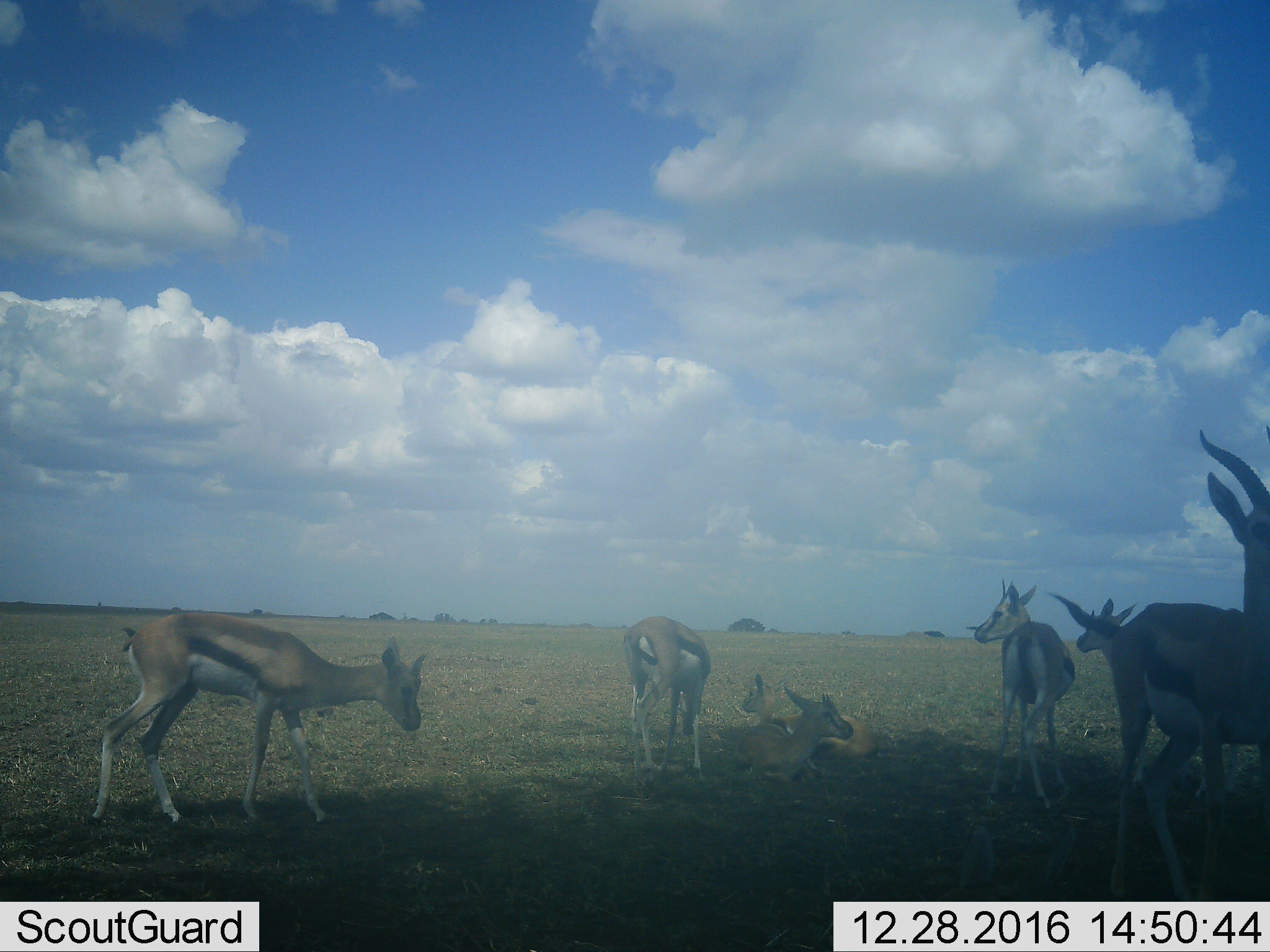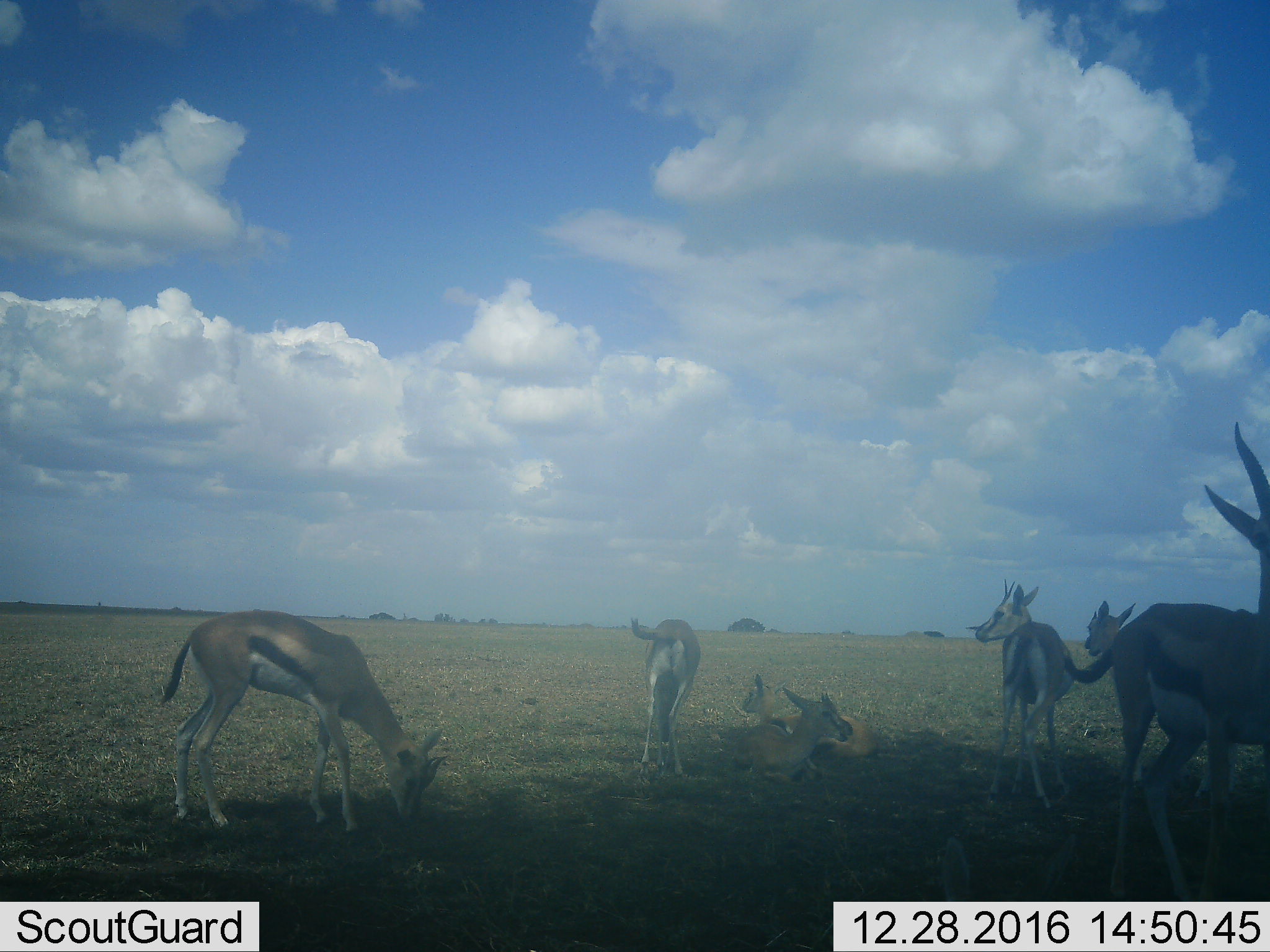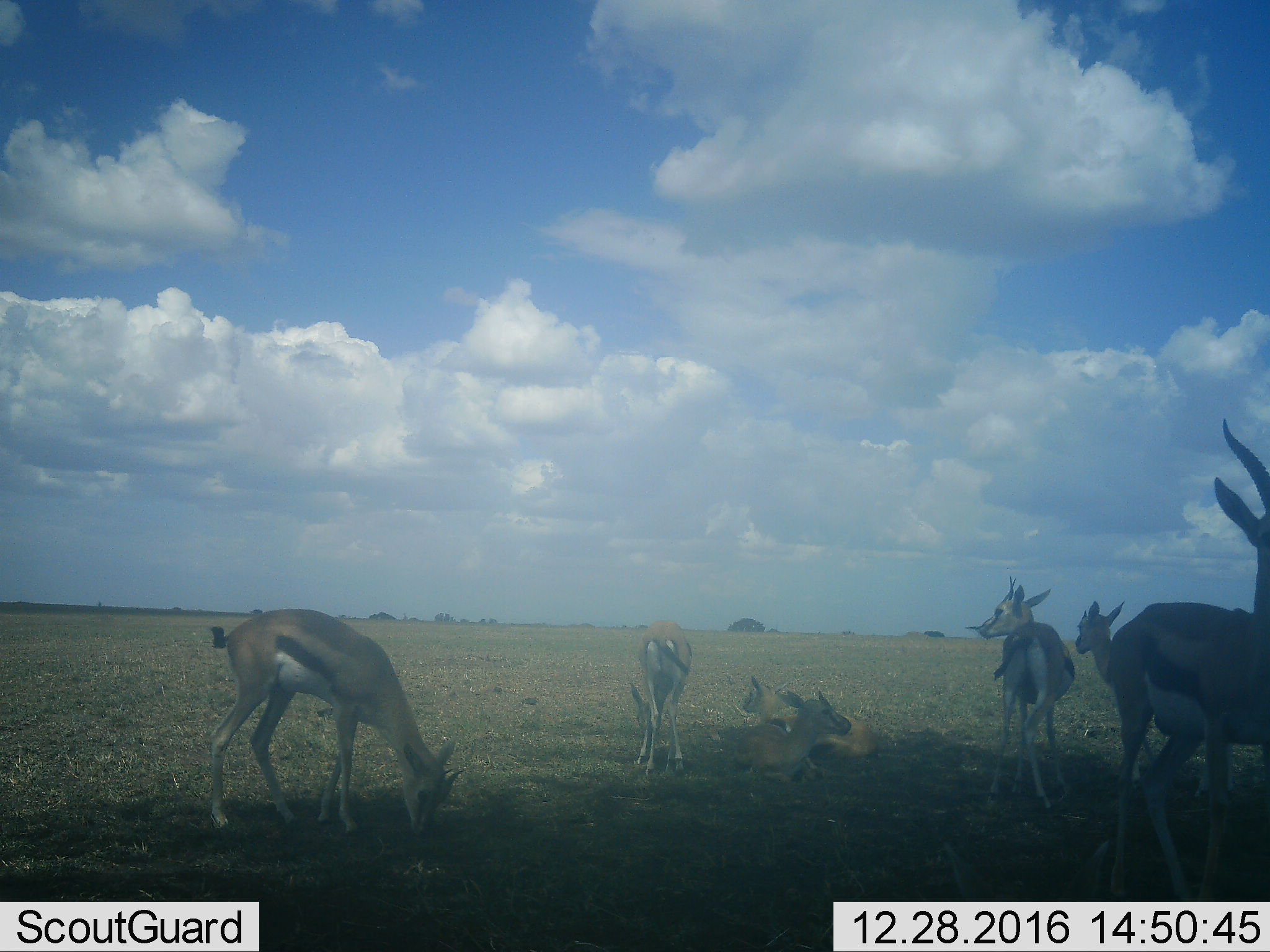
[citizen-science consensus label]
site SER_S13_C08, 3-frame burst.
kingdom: Animalia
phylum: Chordata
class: Mammalia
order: Artiodactyla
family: Bovidae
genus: Eudorcas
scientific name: Eudorcas thomsonii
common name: thomson's gazelle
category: gazellethomsons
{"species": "gazellethomsons (thomson's gazelle) (Eudorcas thomsonii)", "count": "7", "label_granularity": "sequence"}